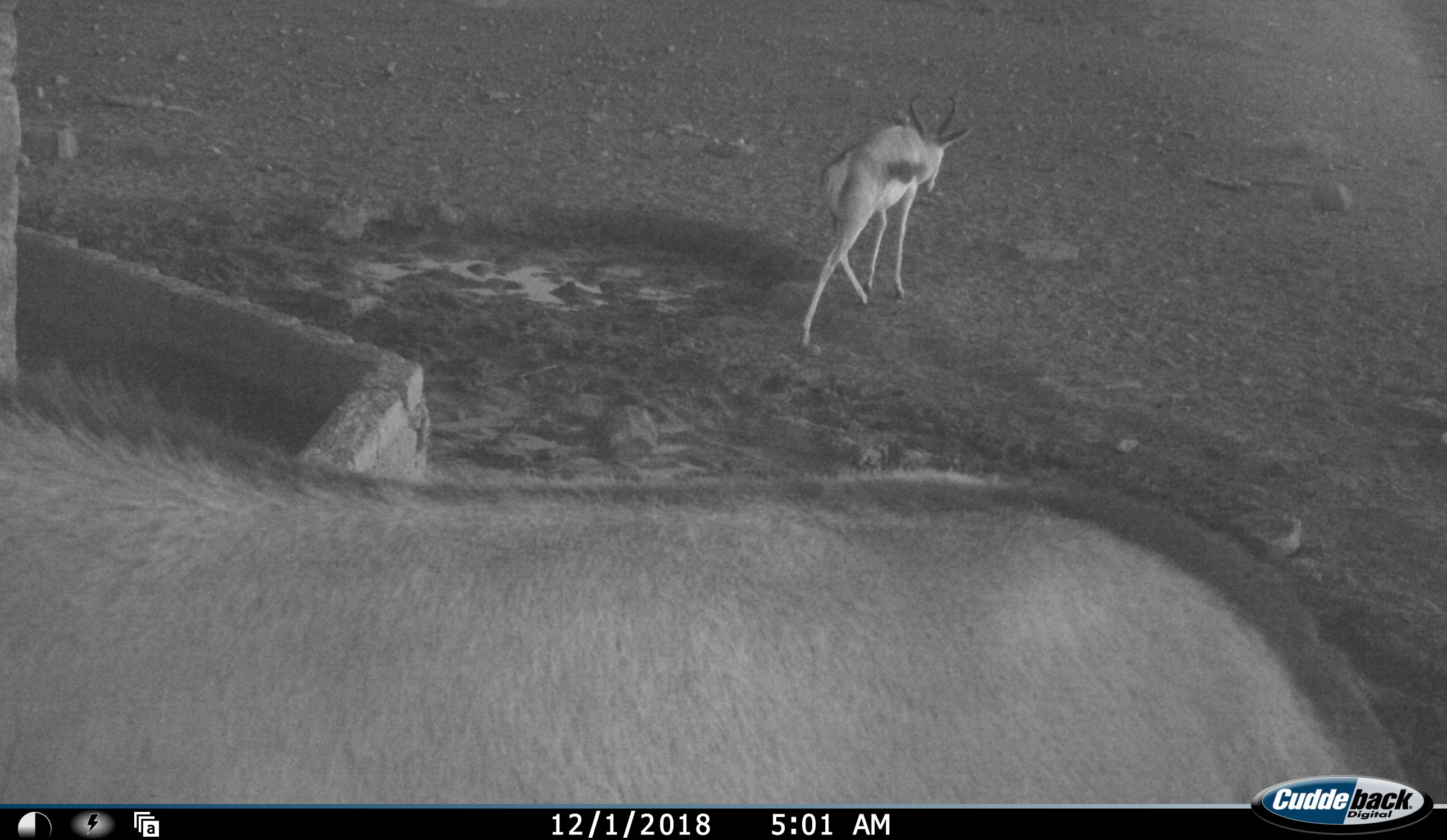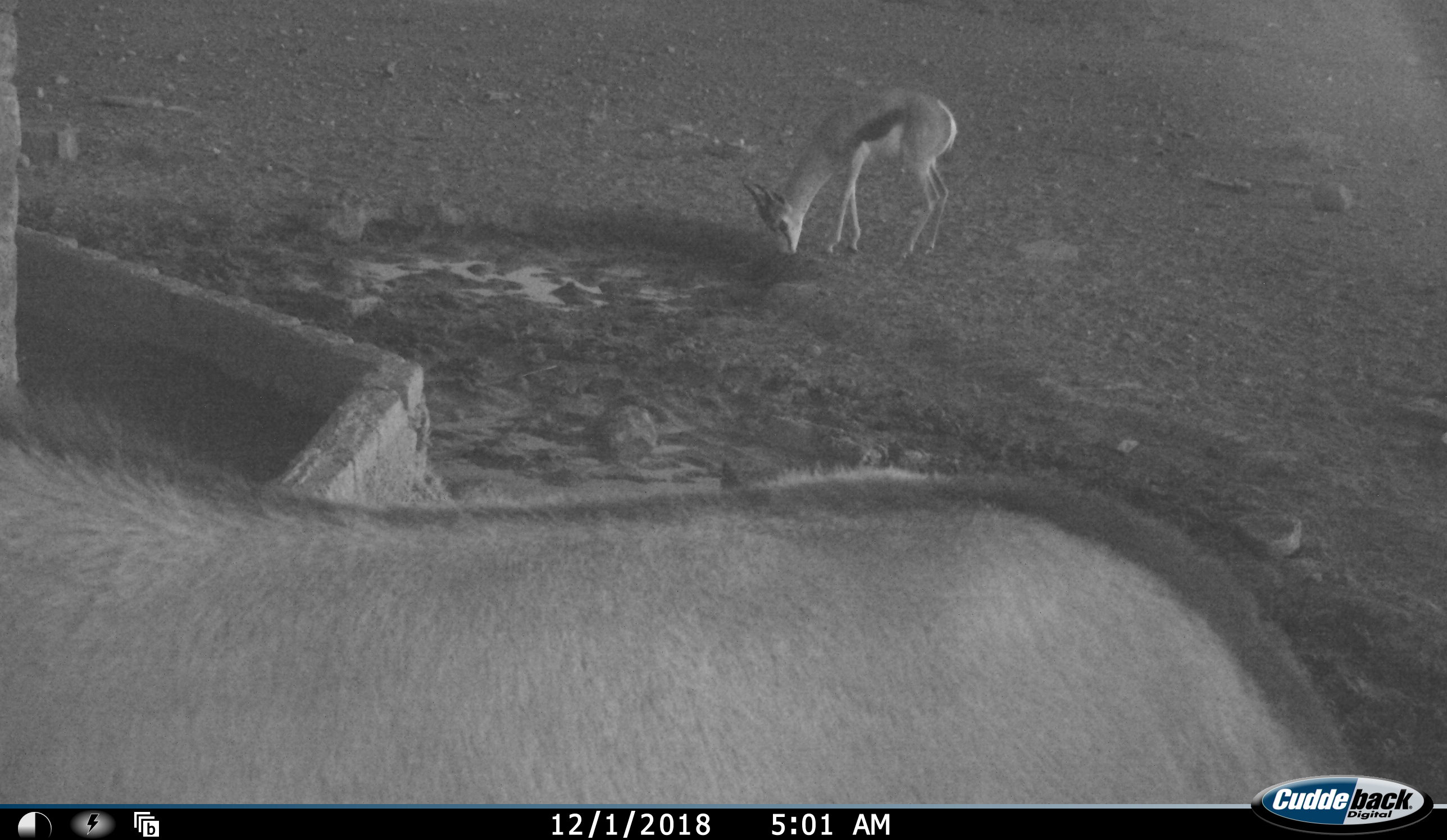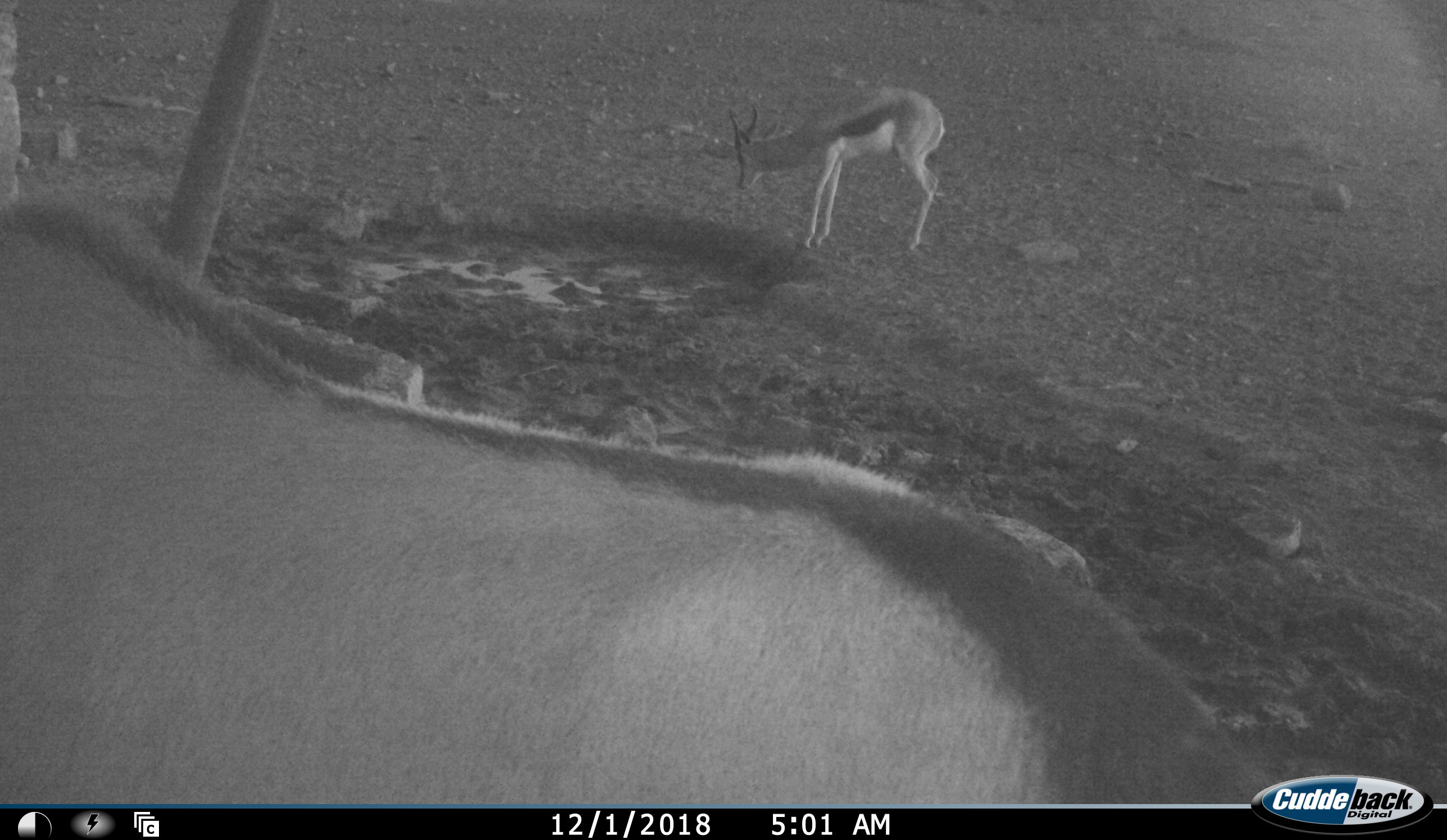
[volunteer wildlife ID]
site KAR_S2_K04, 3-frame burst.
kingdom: Animalia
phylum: Chordata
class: Mammalia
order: Artiodactyla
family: Bovidae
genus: Oryx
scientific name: Oryx gazella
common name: gemsbok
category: oryx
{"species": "oryx (gemsbok) (Oryx gazella)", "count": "1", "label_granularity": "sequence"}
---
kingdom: Animalia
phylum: Chordata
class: Mammalia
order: Artiodactyla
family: Bovidae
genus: Antidorcas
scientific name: Antidorcas marsupialis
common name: springbok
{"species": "springbok (Antidorcas marsupialis)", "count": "1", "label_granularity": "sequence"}